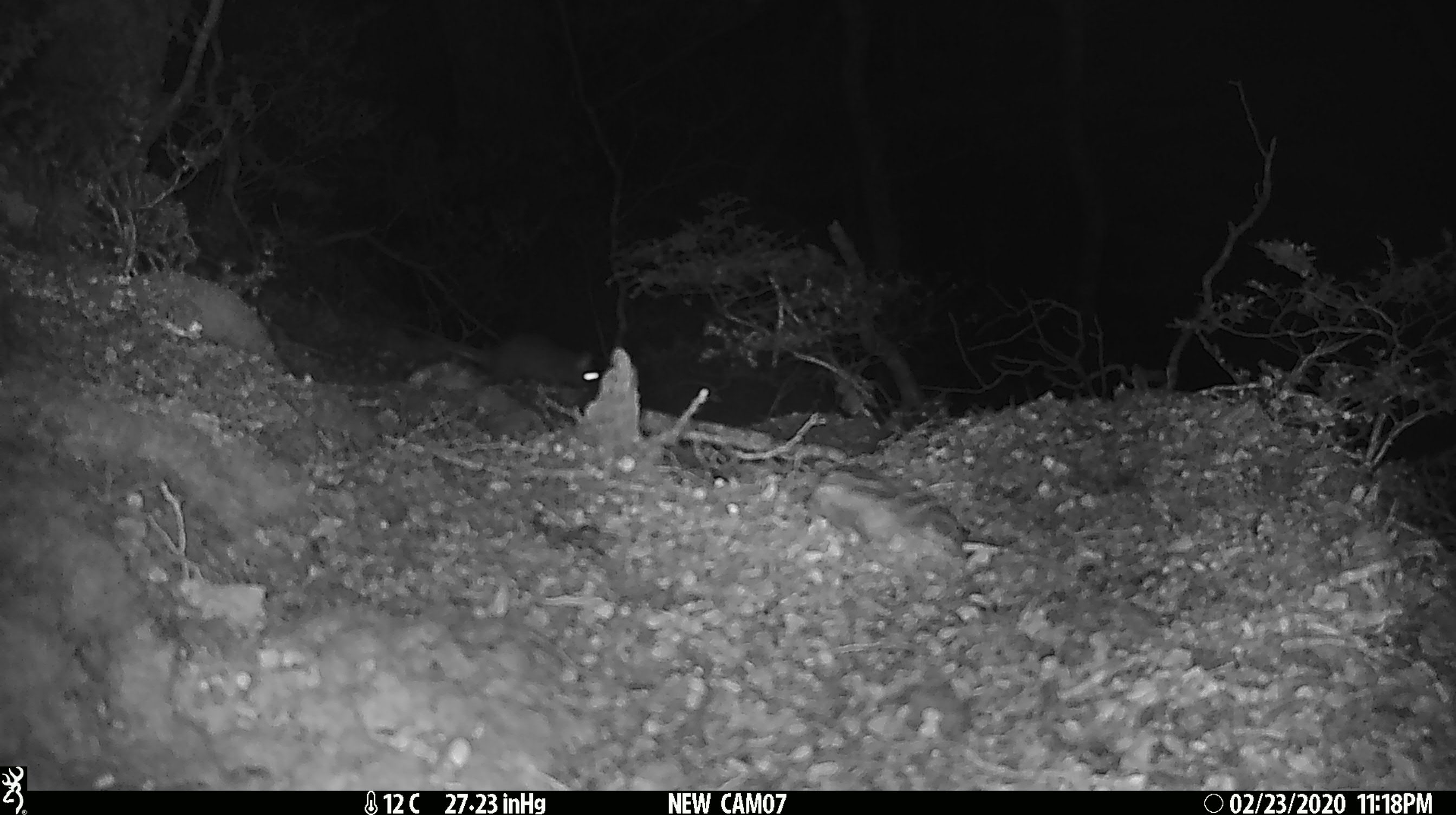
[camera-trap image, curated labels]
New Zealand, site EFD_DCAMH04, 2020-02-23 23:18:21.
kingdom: Animalia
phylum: Chordata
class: Mammalia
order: Rodentia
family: Muridae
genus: Mus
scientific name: Mus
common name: mouse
Mouse (Mus).